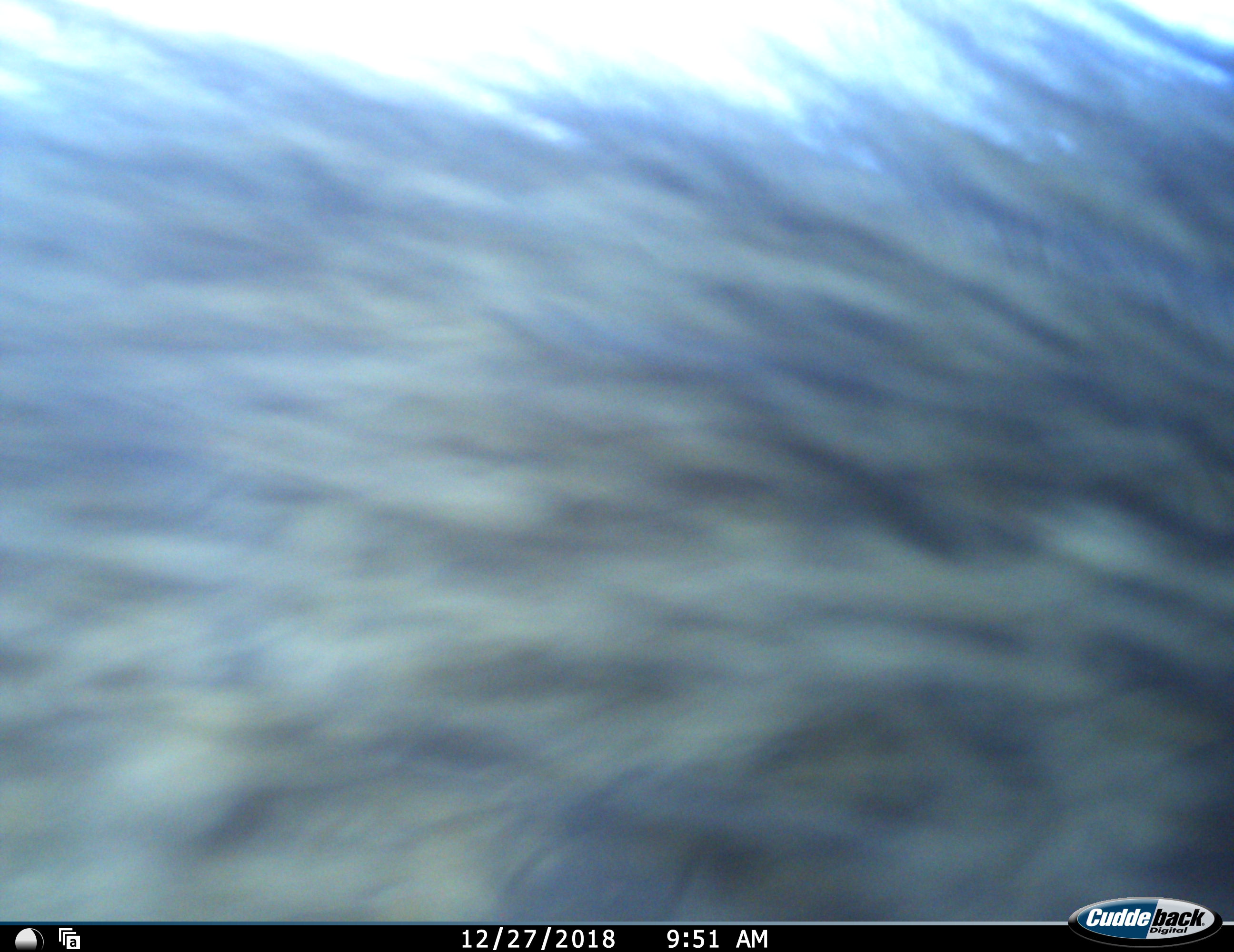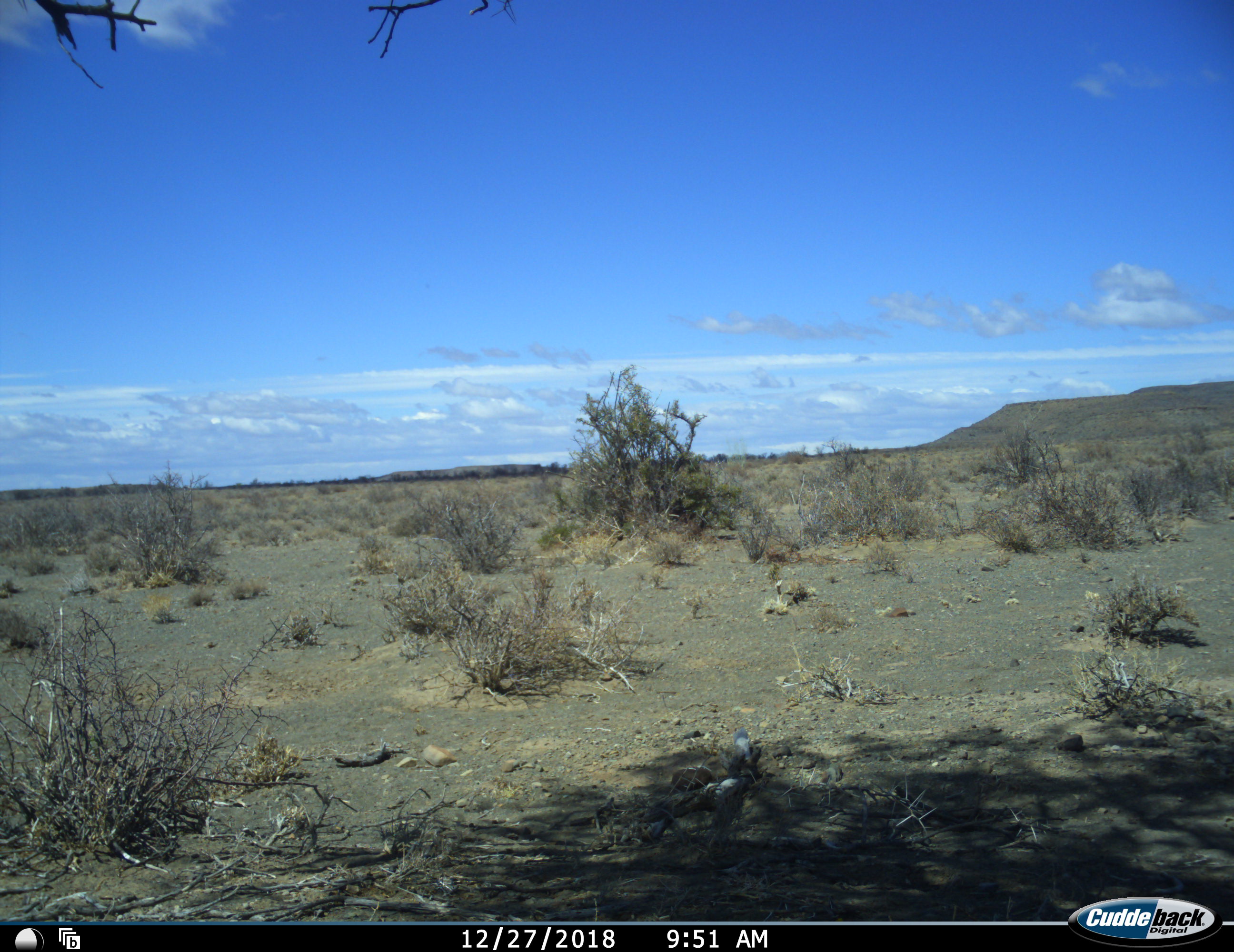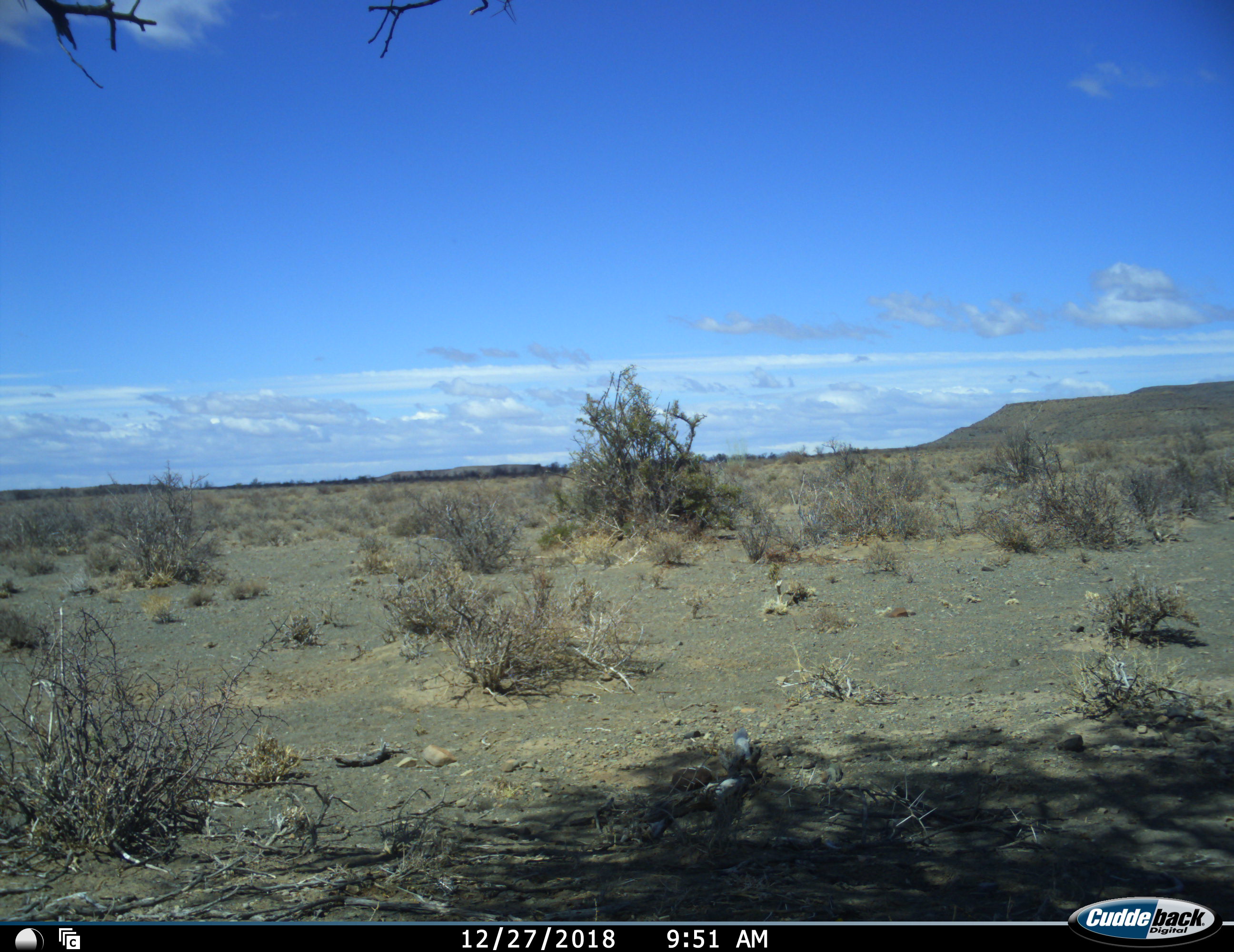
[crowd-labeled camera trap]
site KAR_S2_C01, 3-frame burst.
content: unidentified animal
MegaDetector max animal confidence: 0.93